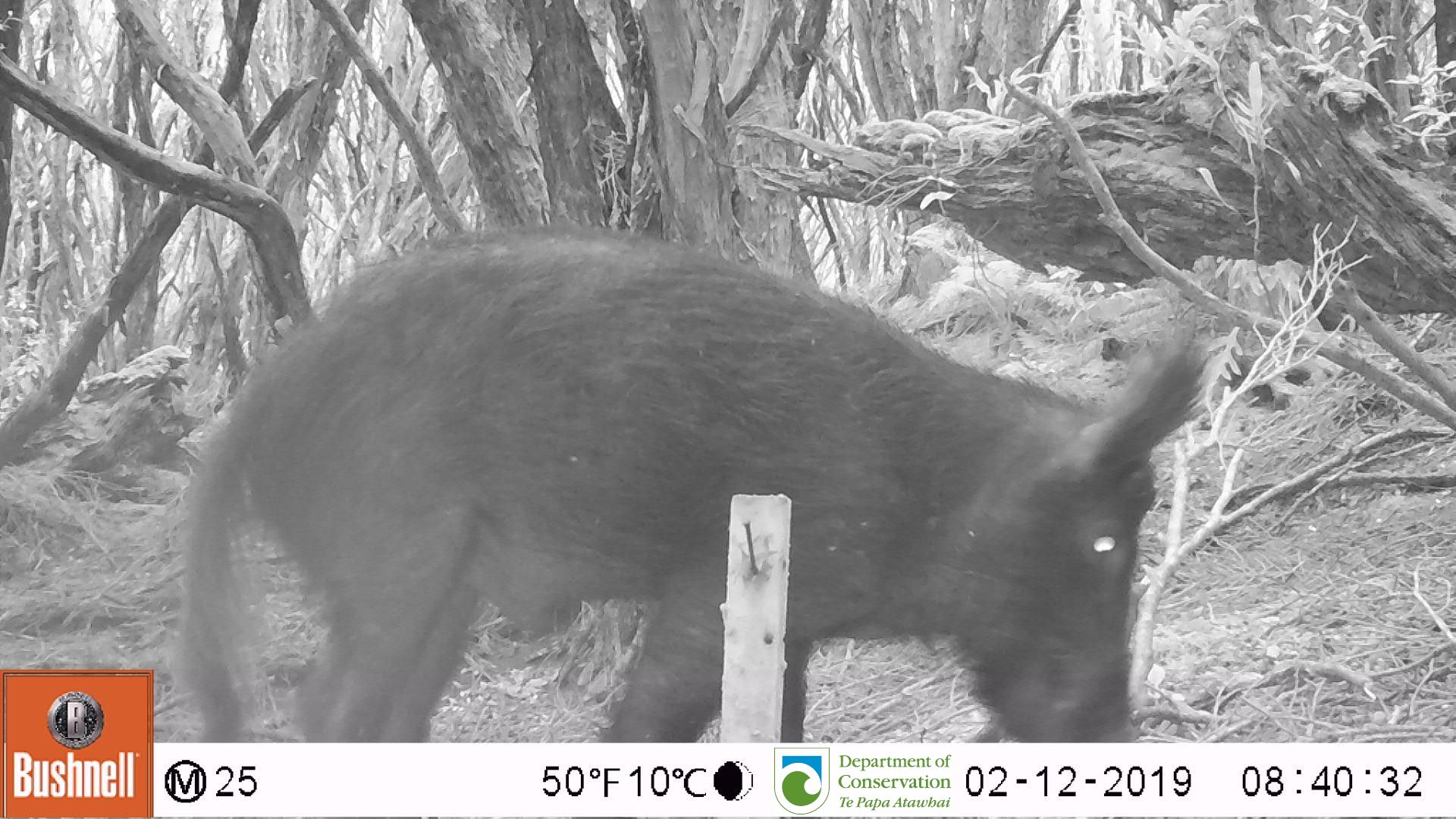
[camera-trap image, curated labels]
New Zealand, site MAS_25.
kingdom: Animalia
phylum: Chordata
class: Mammalia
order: Artiodactyla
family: Suidae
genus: Sus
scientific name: Sus scrofa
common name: pig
Pig (Sus scrofa).